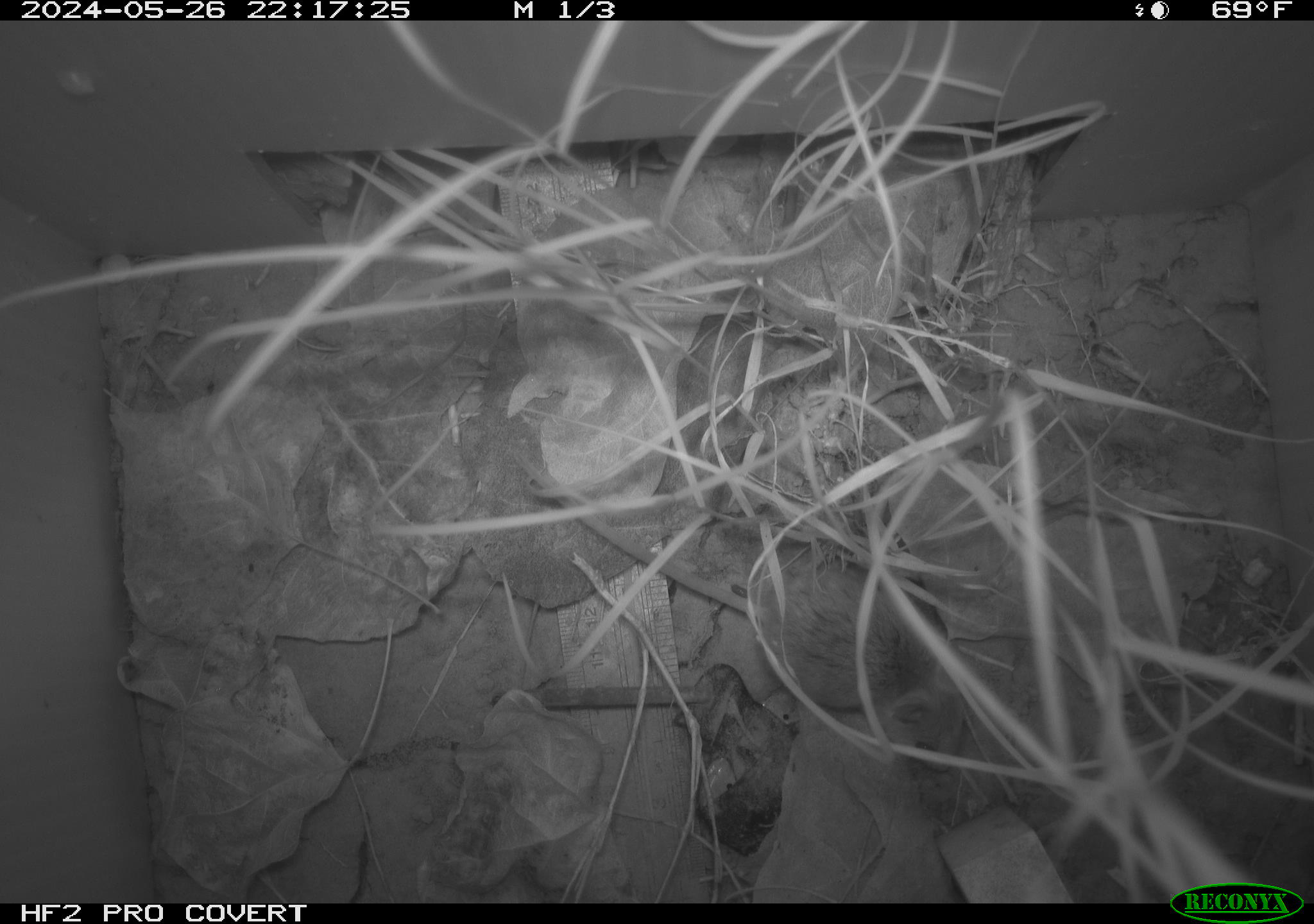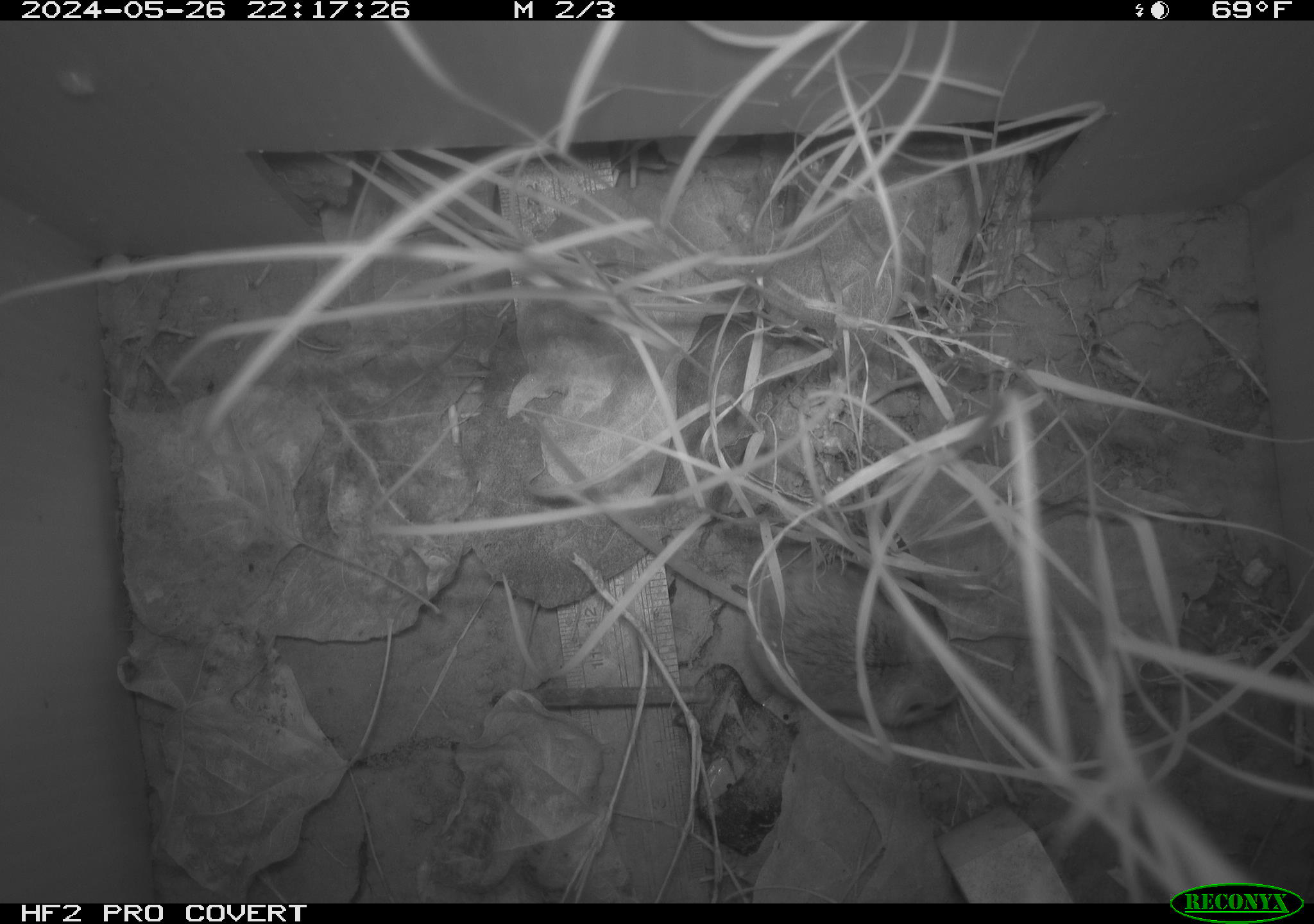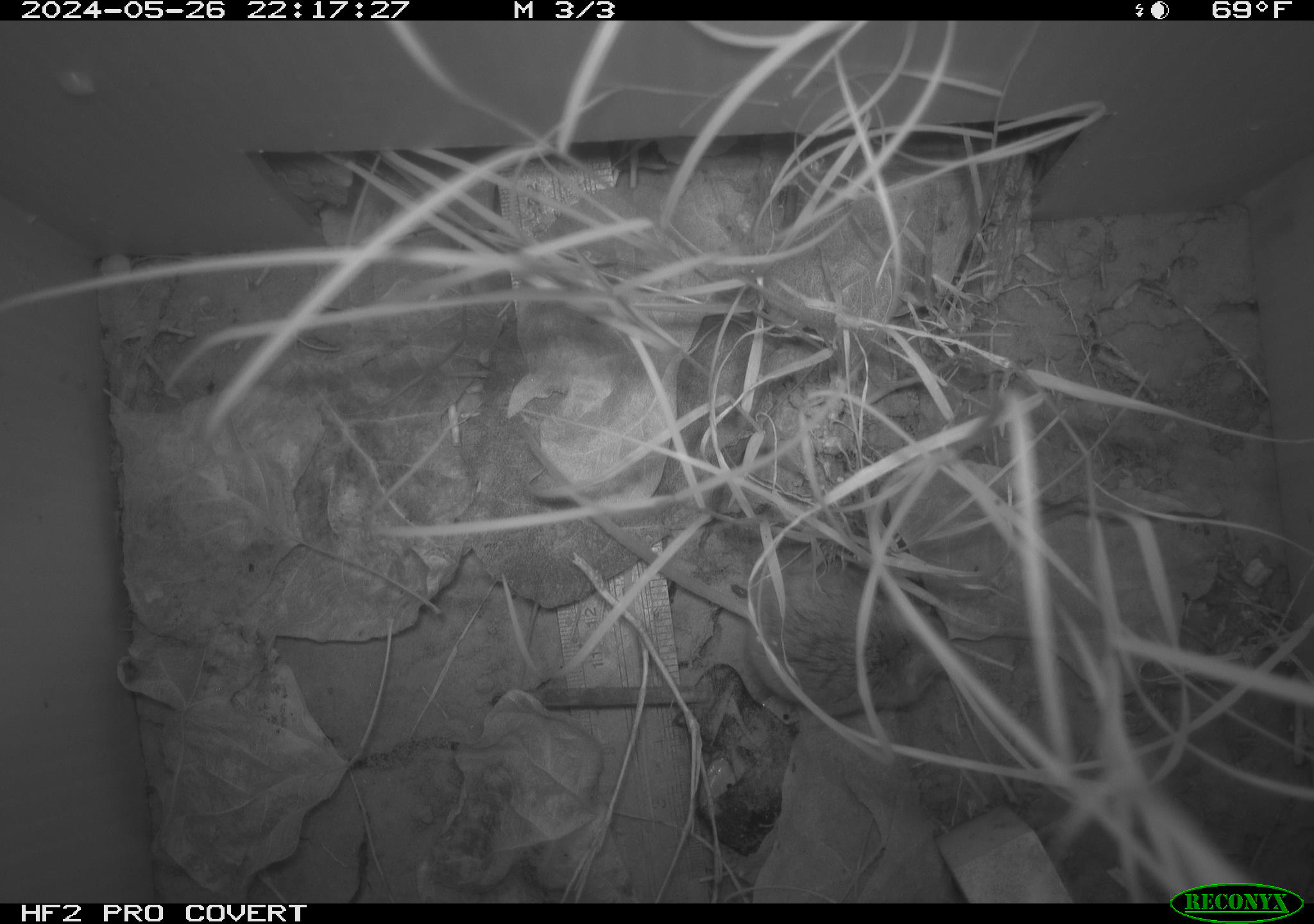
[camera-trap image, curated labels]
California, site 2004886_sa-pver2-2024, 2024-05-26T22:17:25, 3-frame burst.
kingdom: Animalia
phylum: Chordata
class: Mammalia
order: Rodentia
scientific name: Rodentia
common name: mouse species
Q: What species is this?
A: Mouse species (Rodentia).